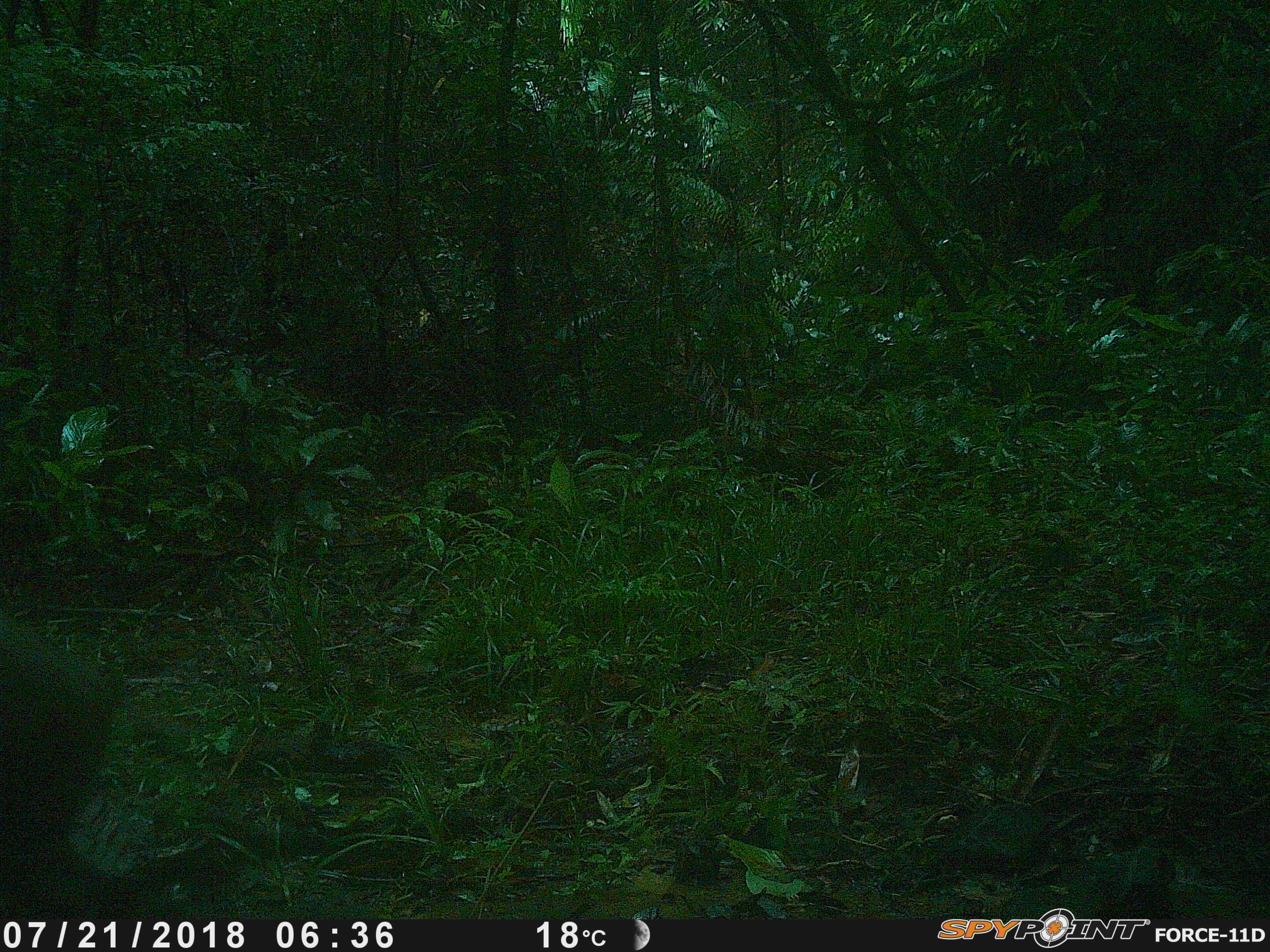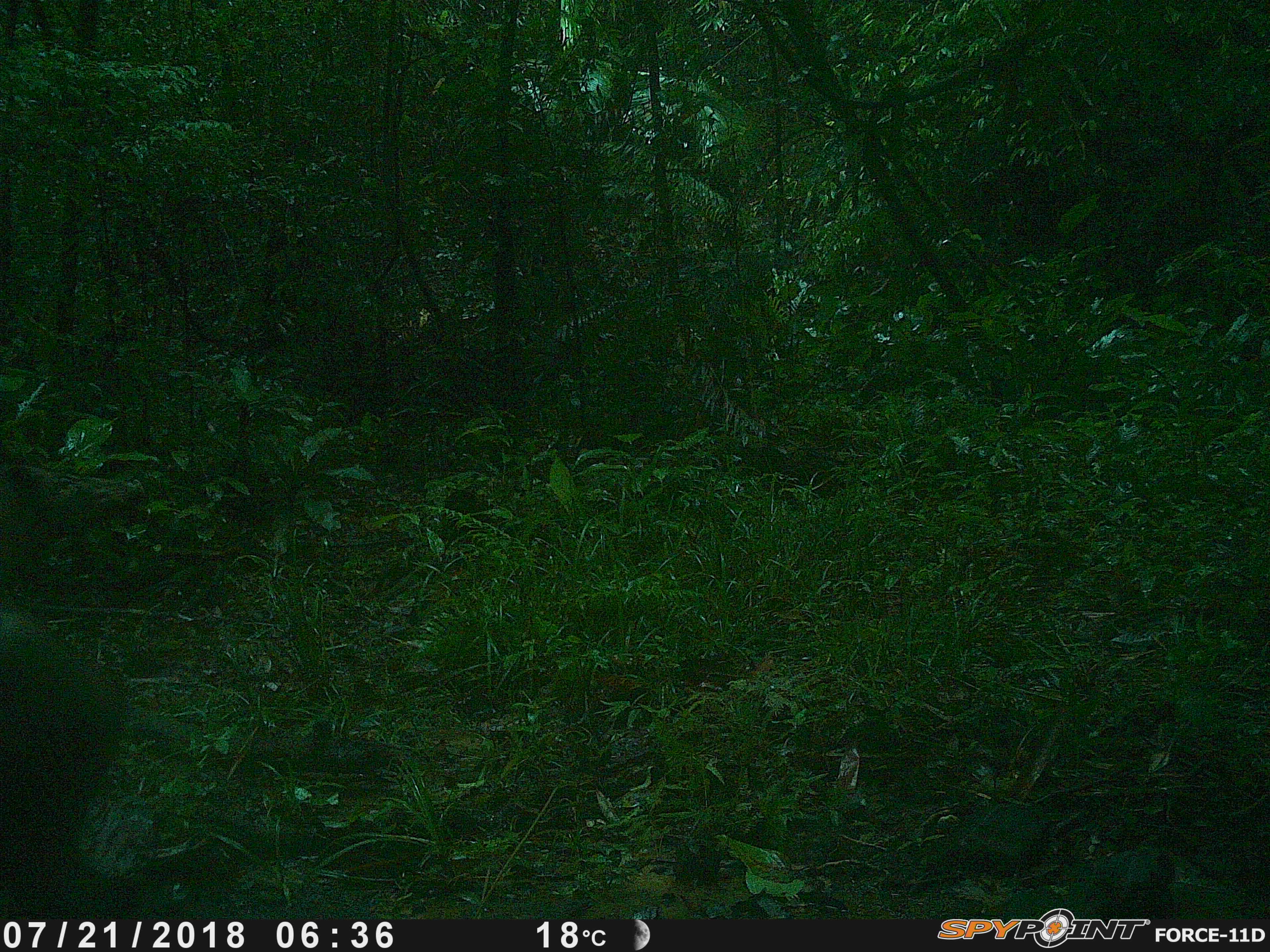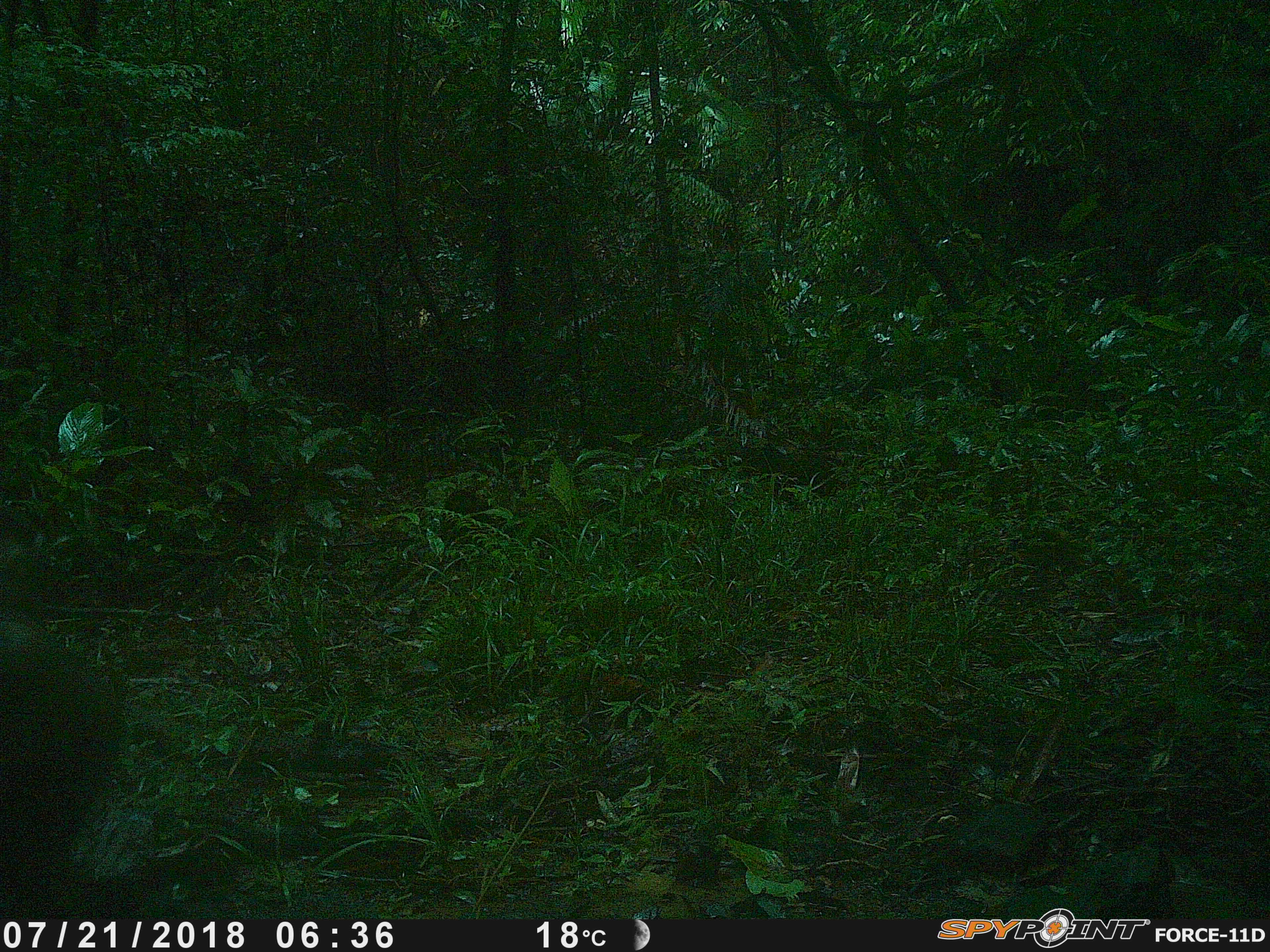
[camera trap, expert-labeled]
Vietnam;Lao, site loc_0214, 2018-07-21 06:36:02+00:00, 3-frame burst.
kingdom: Animalia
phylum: Chordata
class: Mammalia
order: Artiodactyla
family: Suidae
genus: Sus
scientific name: Sus scrofa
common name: eurasian wild pig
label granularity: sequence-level